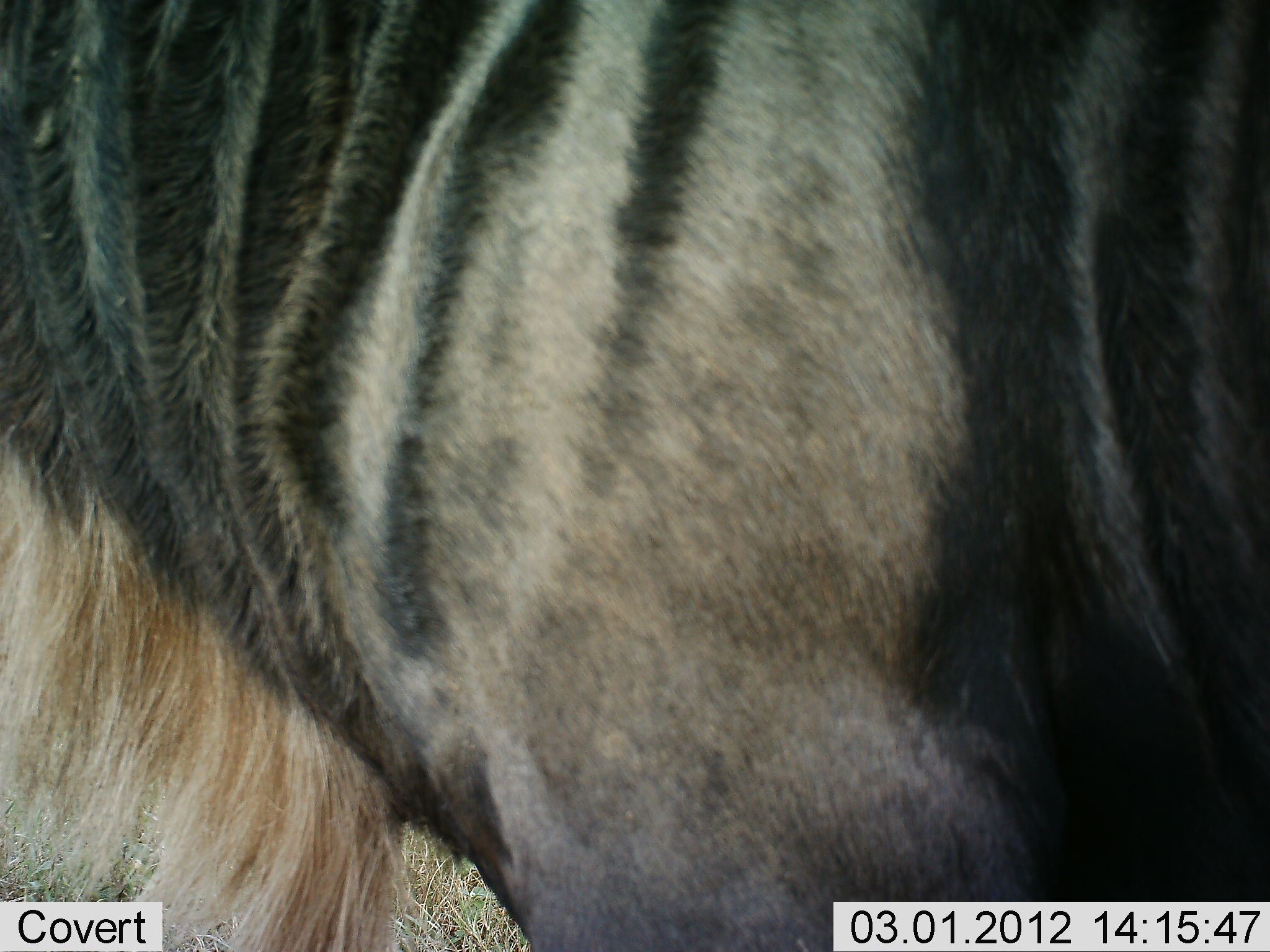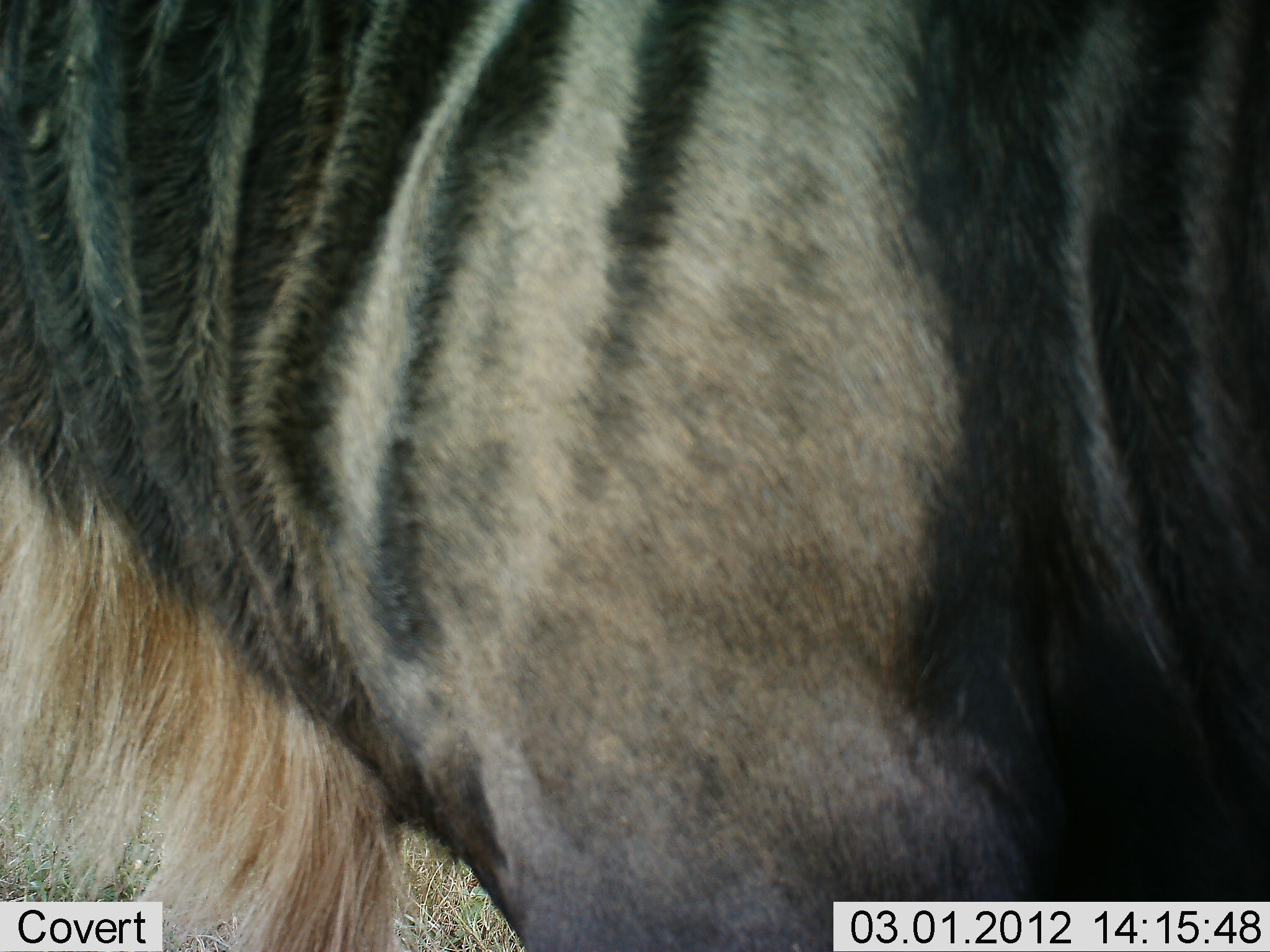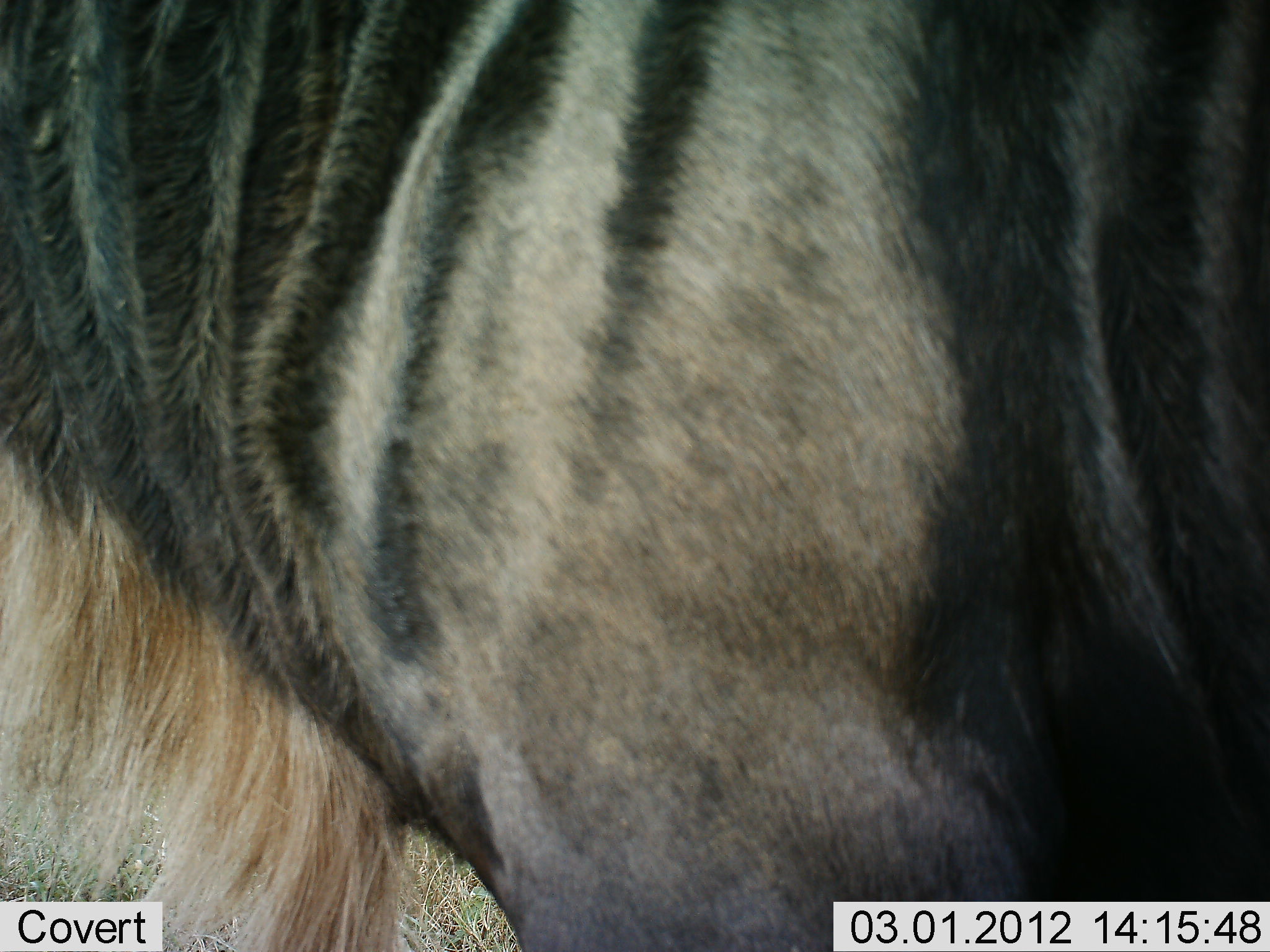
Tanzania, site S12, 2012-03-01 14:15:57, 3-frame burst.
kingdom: Animalia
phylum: Chordata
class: Mammalia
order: Artiodactyla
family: Bovidae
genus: Connochaetes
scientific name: Connochaetes taurinus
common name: blue wildebeest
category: wildebeest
Wildebeest (blue wildebeest) (Connochaetes taurinus), count 1. Behavior (volunteer vote fractions): standing 100%, resting 0%, moving 0%, interacting 0%. Young present (vote fraction): 0%. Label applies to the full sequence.